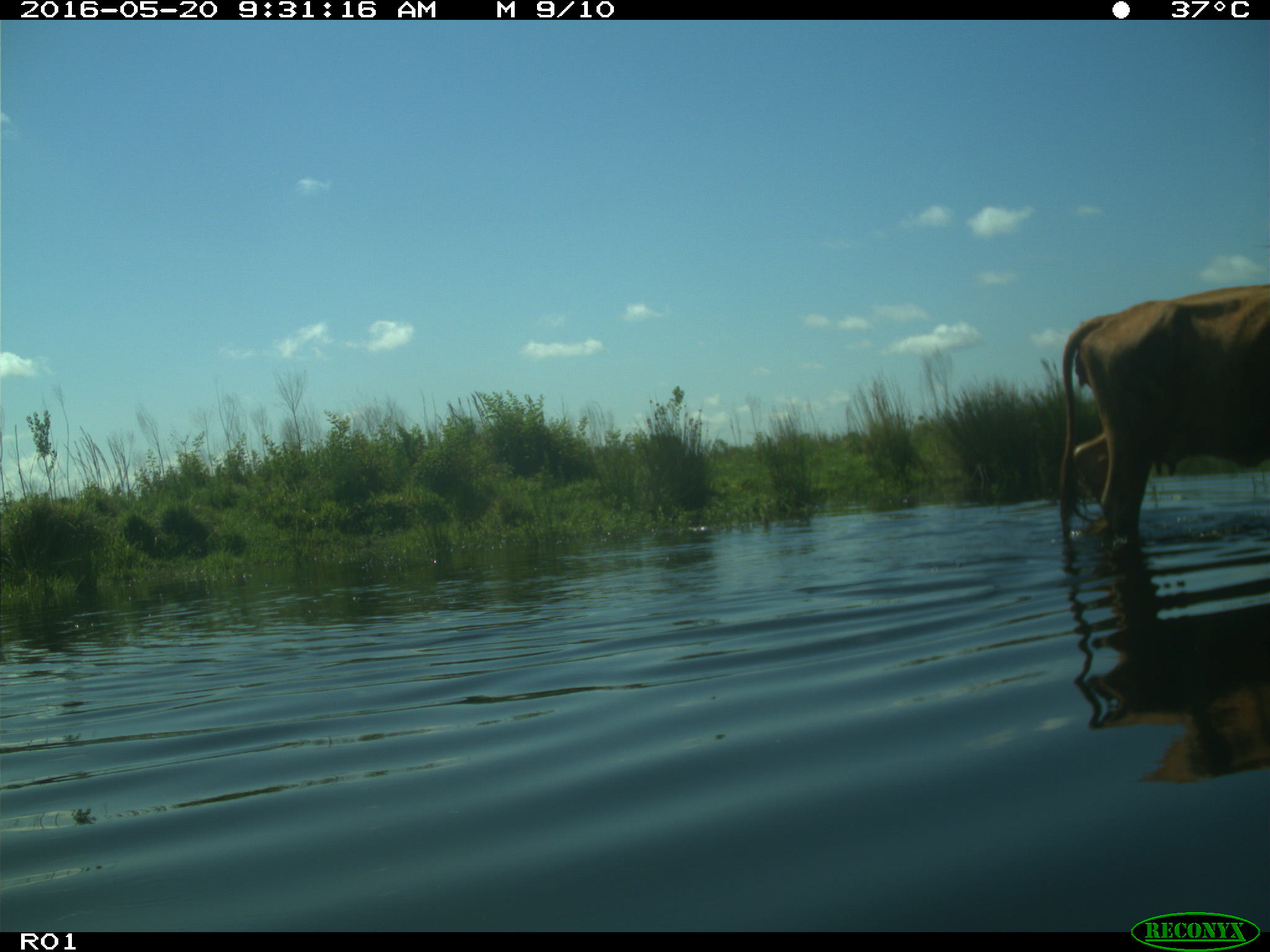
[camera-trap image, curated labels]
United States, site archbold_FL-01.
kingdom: Animalia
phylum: Chordata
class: Mammalia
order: Artiodactyla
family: Bovidae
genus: Bos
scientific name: Bos taurus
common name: domestic cow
Bos taurus (domestic cow).